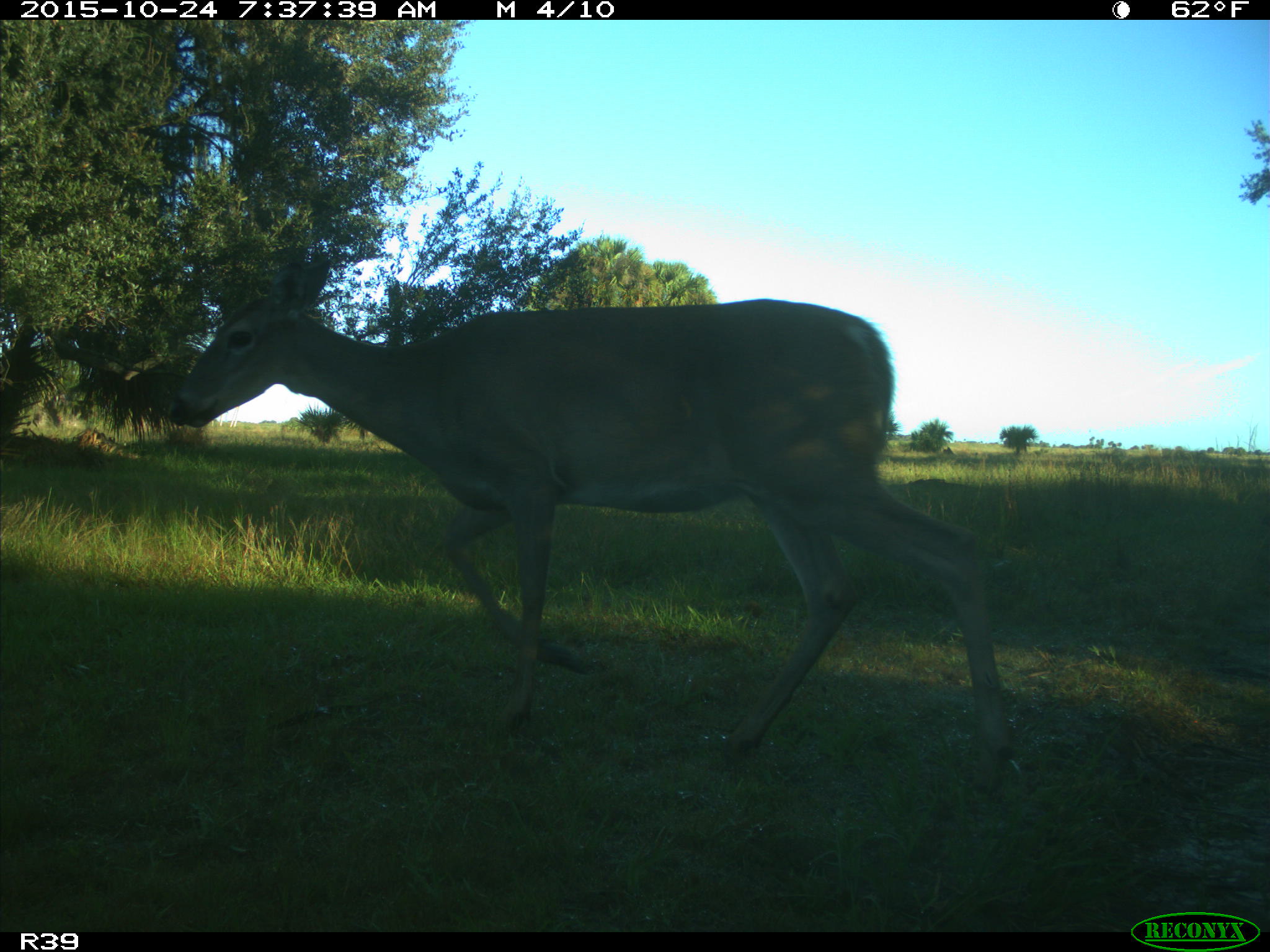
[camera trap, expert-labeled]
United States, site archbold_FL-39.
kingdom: Animalia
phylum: Chordata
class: Mammalia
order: Artiodactyla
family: Cervidae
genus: Odocoileus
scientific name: Odocoileus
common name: deer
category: unidentified deer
Unidentified deer (deer) (Odocoileus).